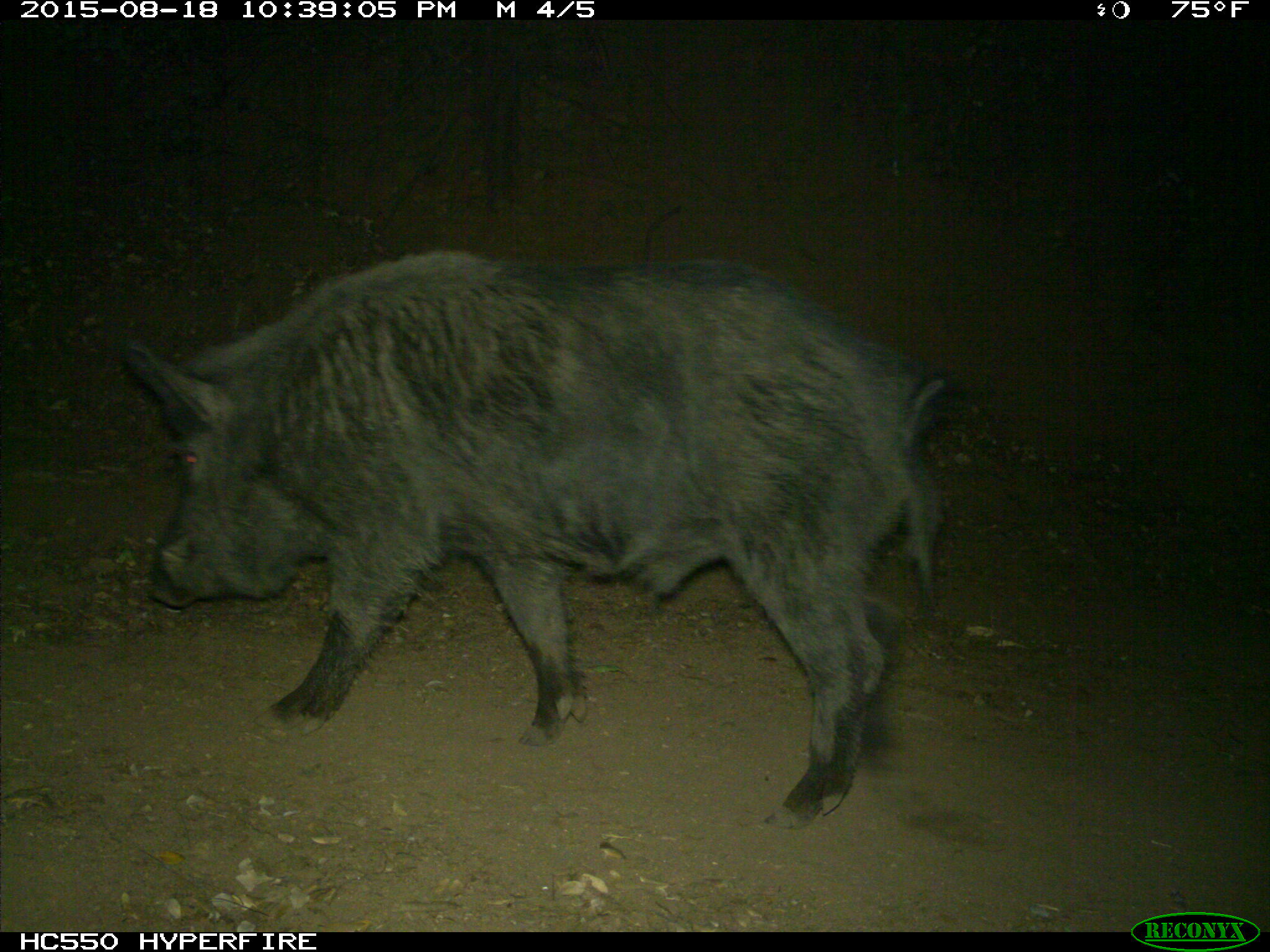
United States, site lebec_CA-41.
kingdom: Animalia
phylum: Chordata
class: Mammalia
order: Artiodactyla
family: Suidae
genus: Sus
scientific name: Sus scrofa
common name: wild boar